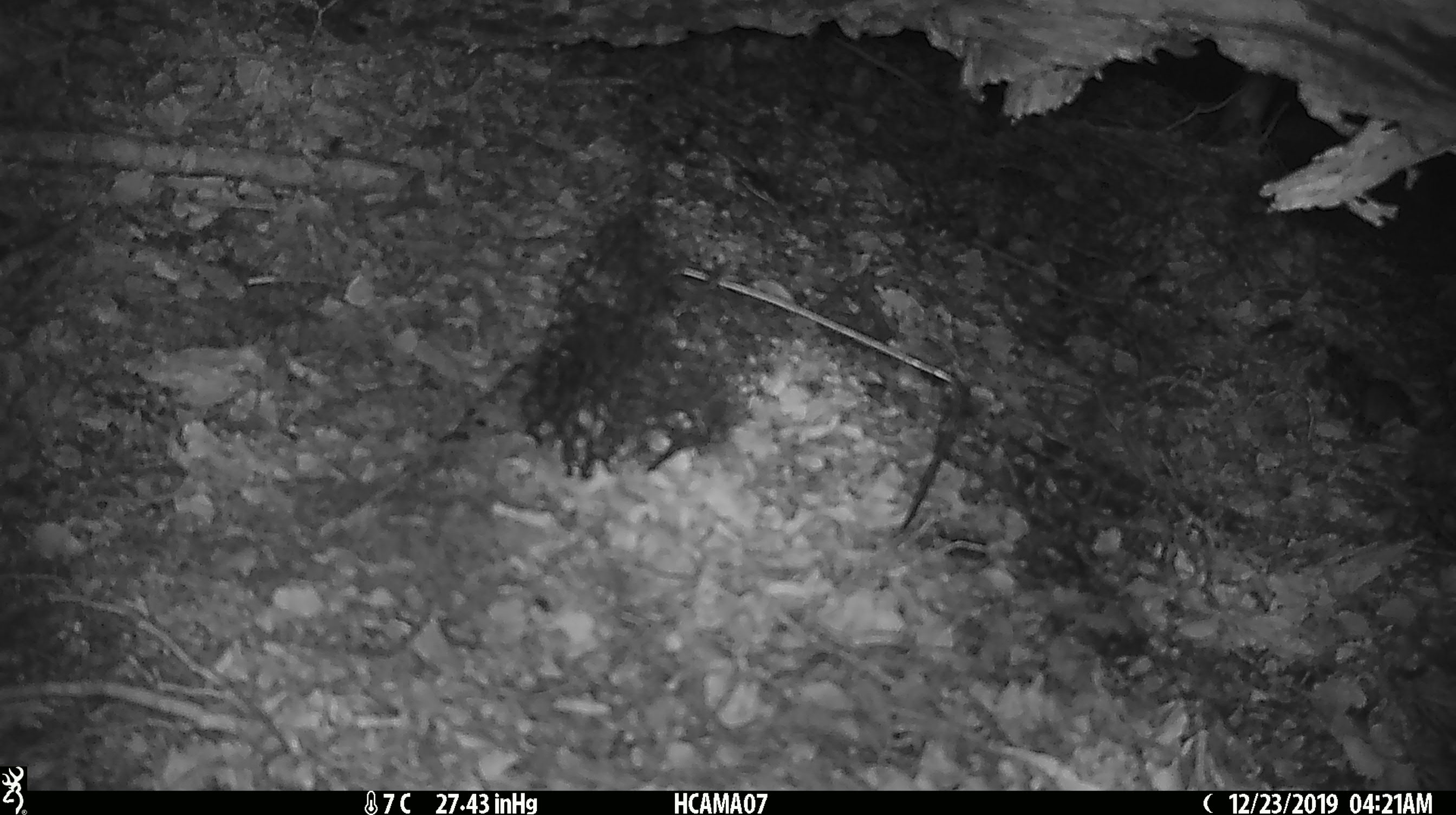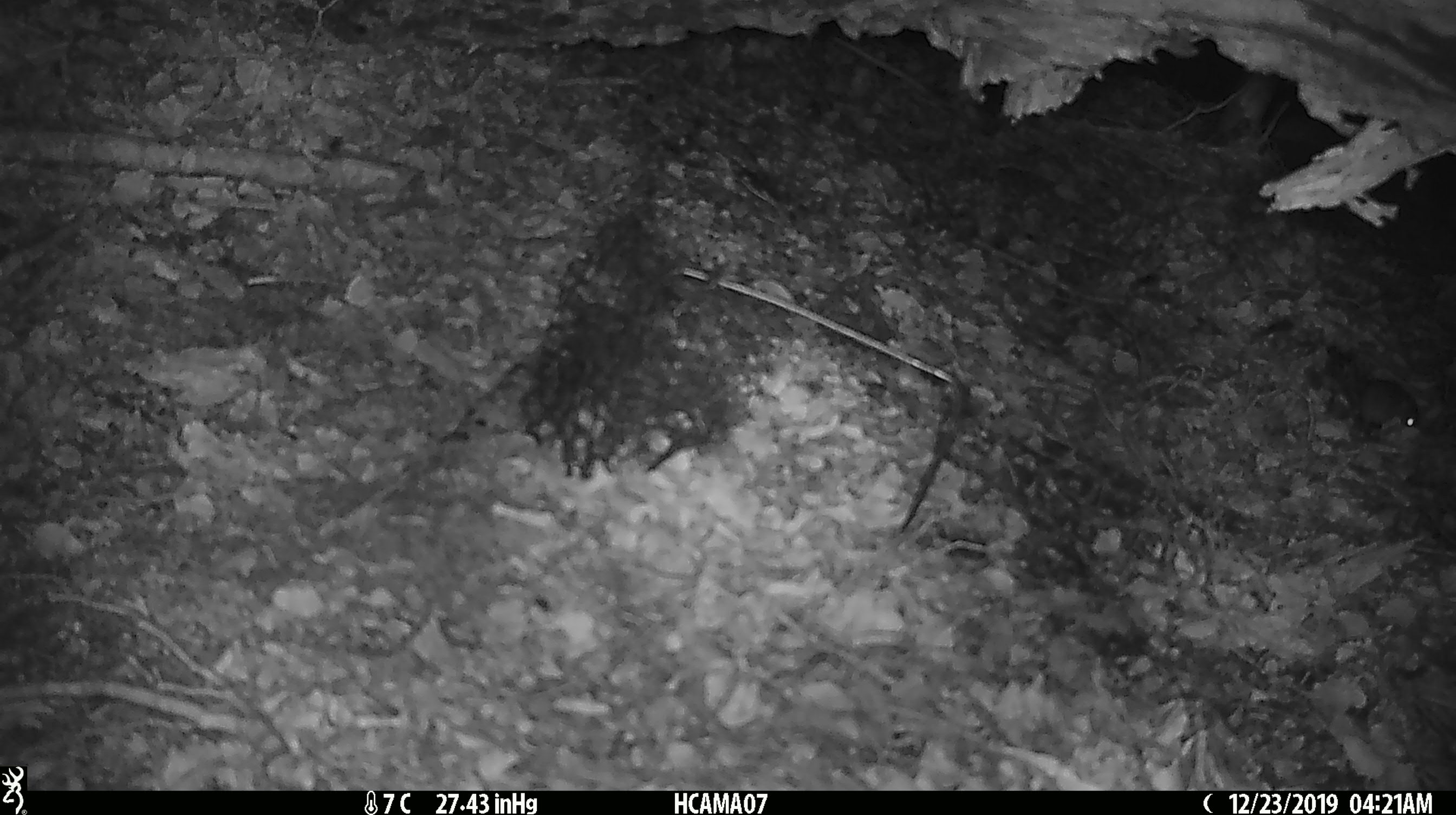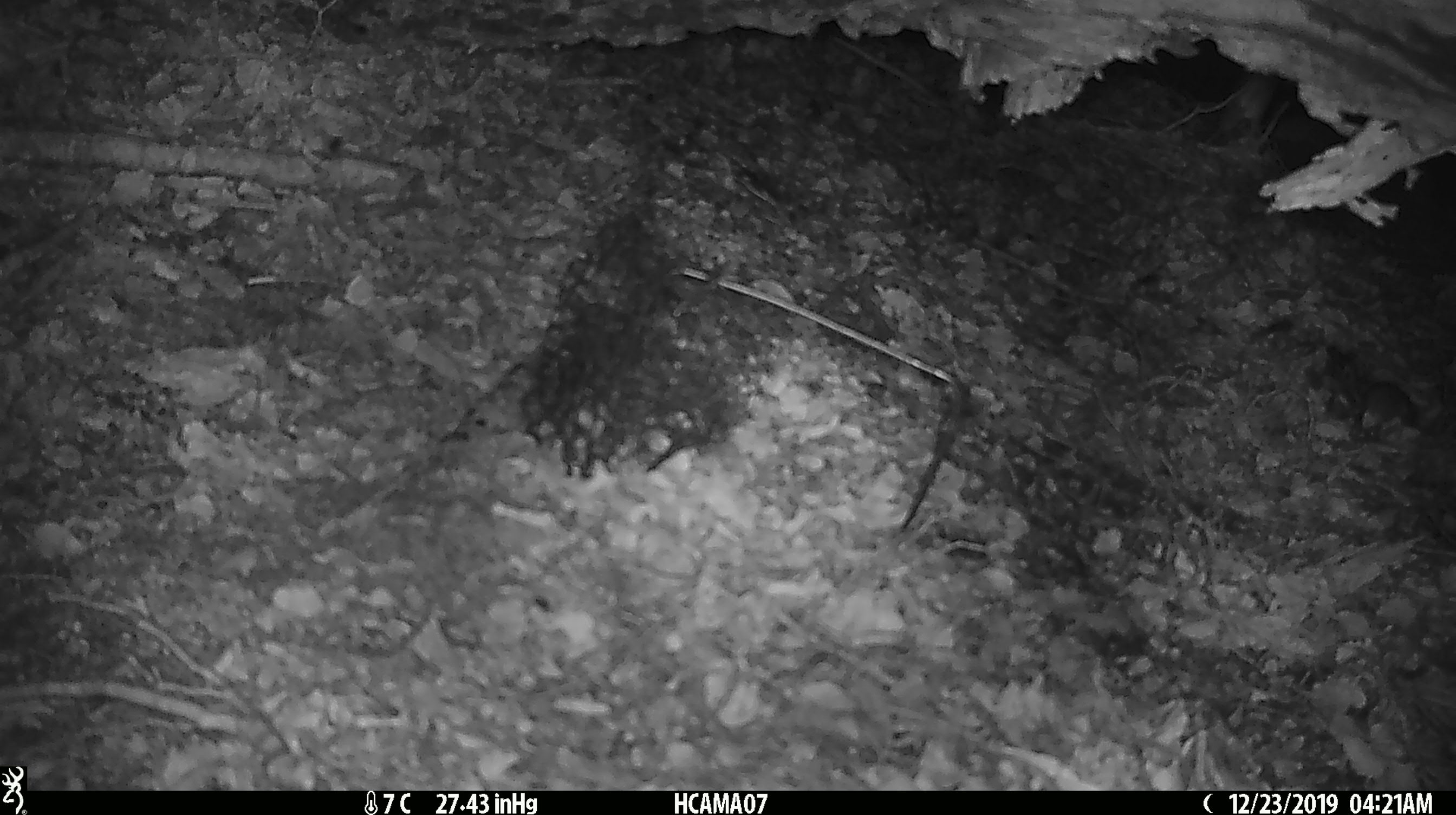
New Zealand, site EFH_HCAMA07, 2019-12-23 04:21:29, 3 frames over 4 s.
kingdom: Animalia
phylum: Chordata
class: Mammalia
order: Rodentia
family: Muridae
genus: Mus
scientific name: Mus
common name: mouse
Mouse (Mus).